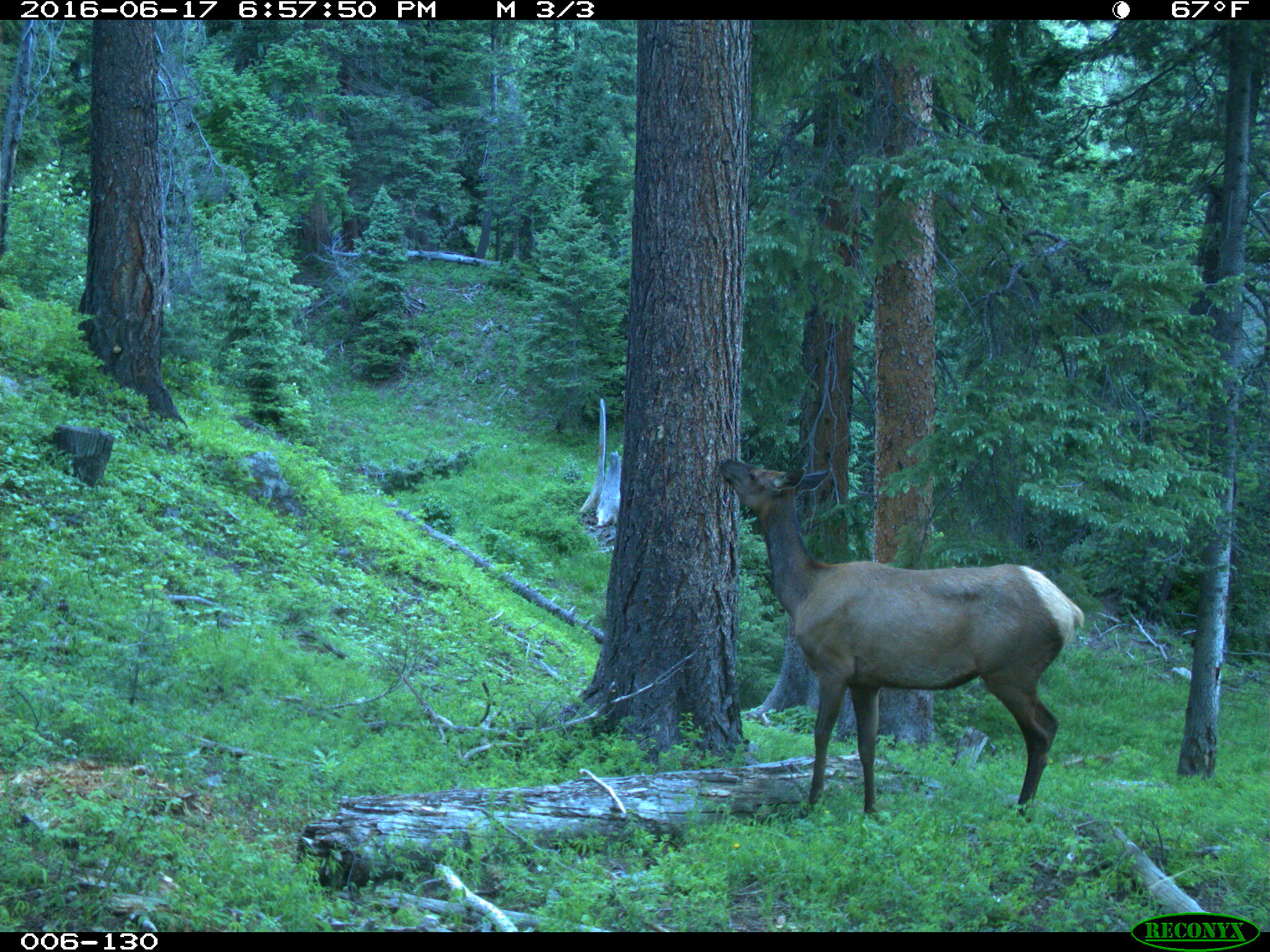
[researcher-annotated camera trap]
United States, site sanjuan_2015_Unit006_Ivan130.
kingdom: Animalia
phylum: Chordata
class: Mammalia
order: Artiodactyla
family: Cervidae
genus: Cervus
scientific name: Cervus elaphus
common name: red deer